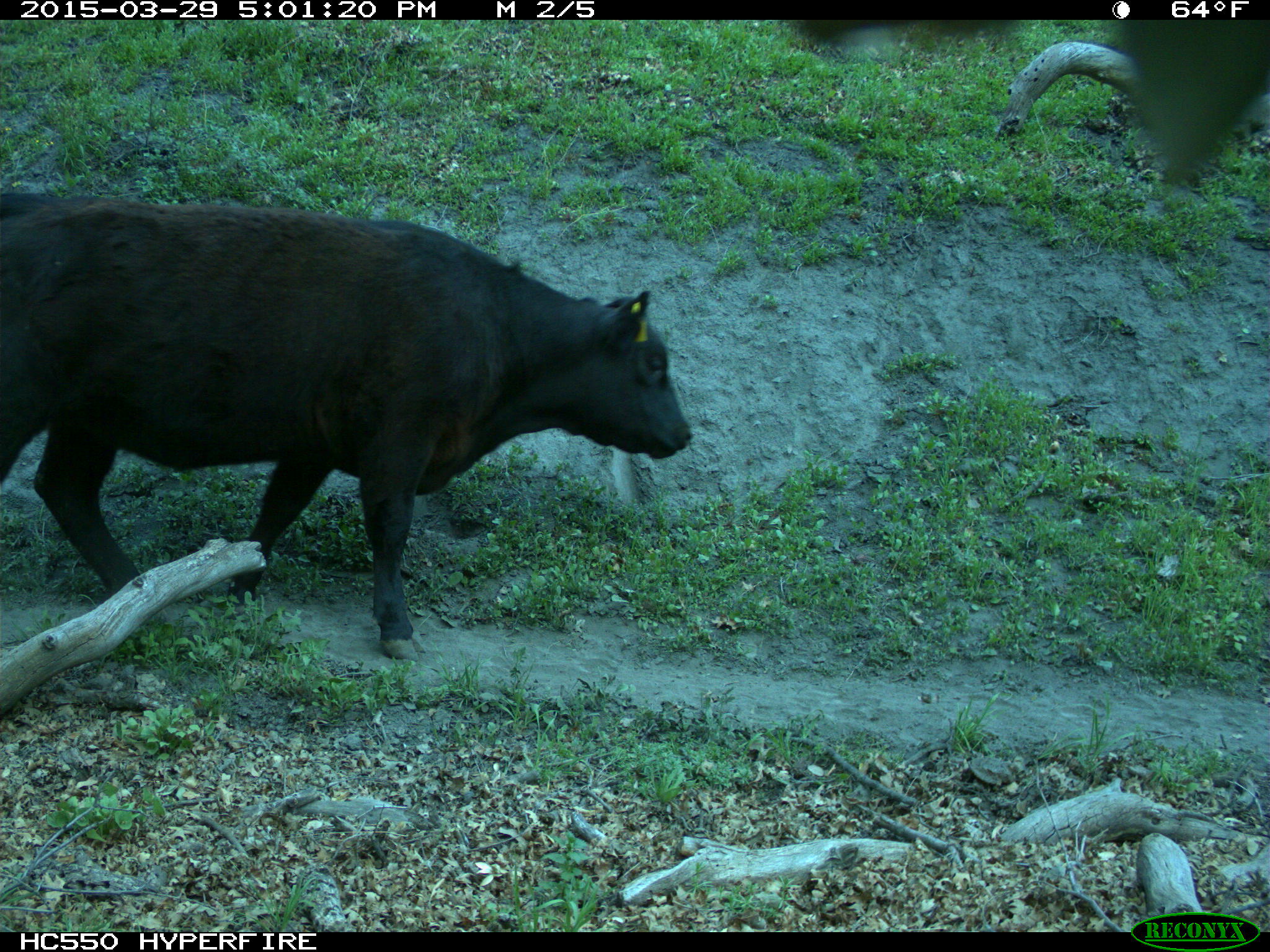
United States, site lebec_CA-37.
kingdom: Animalia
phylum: Chordata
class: Mammalia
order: Artiodactyla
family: Bovidae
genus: Bos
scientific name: Bos taurus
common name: domestic cow